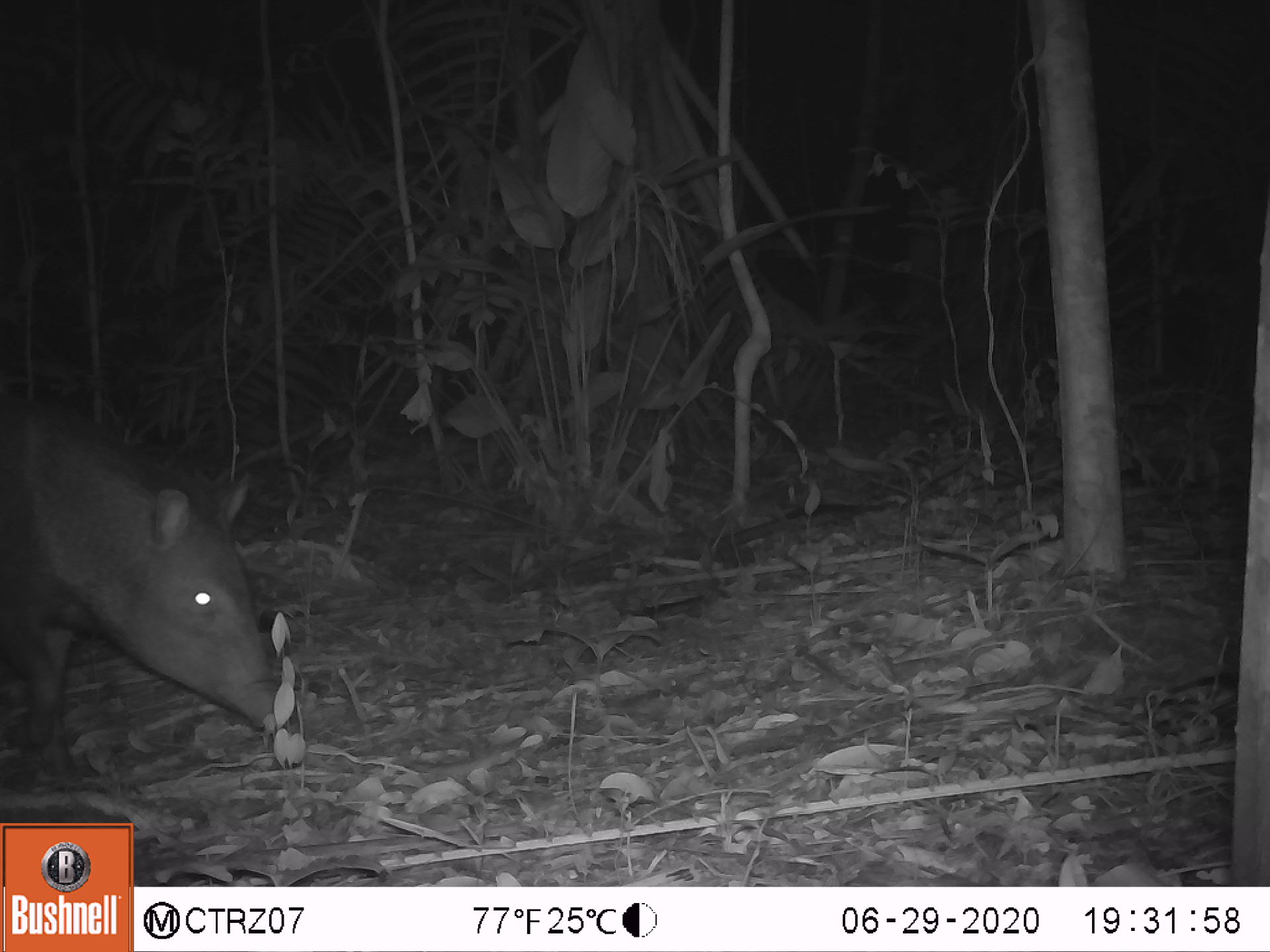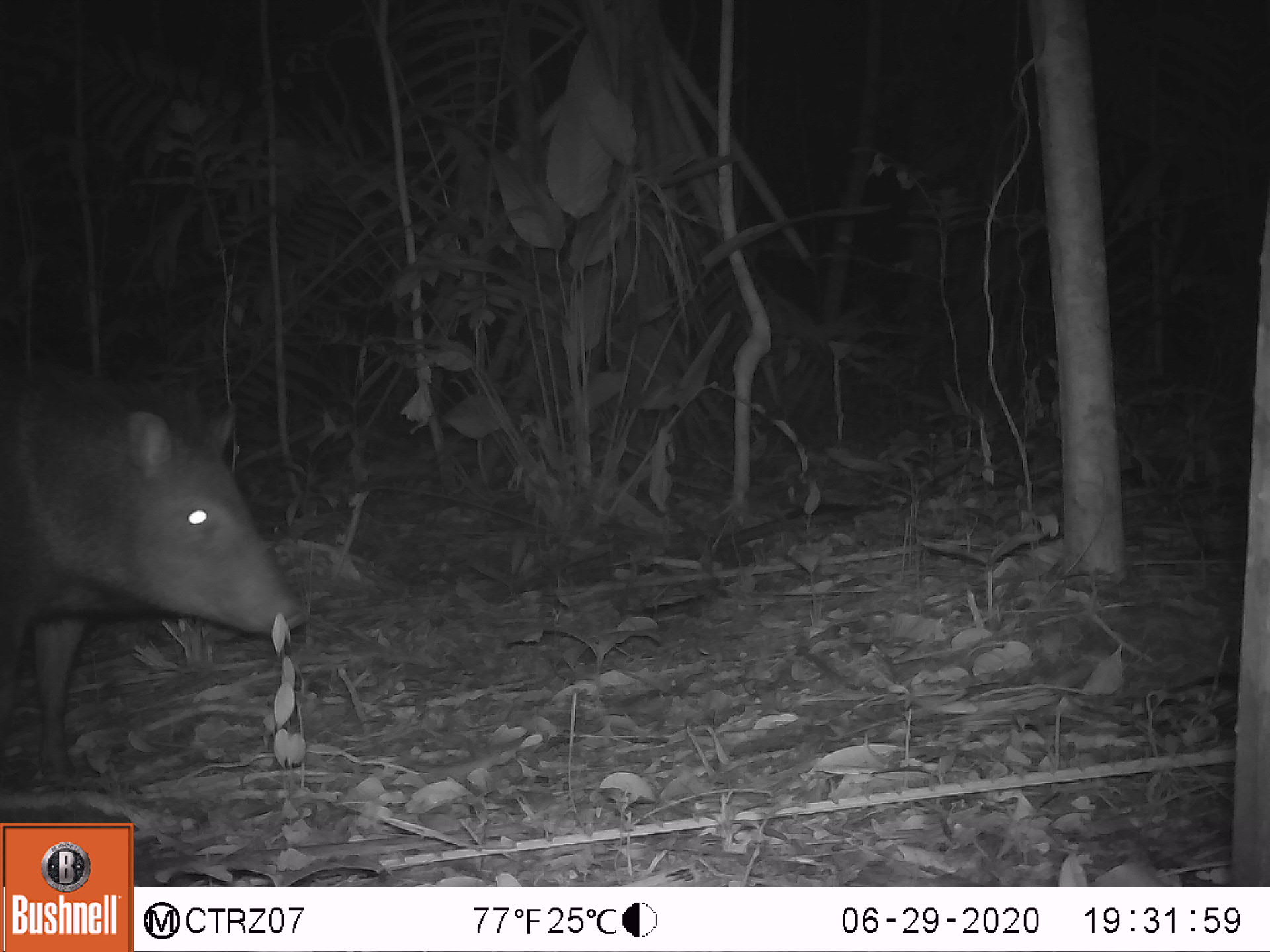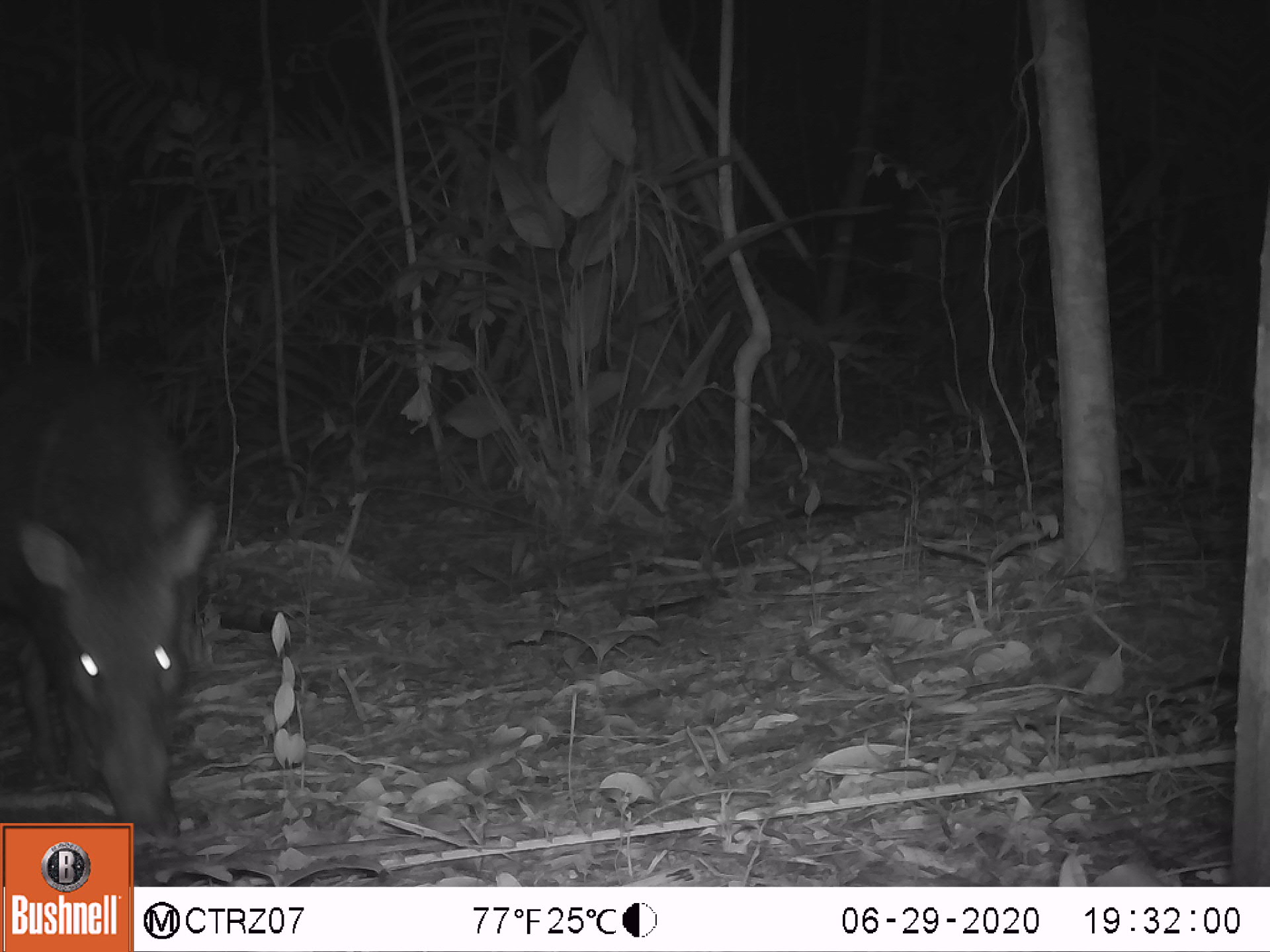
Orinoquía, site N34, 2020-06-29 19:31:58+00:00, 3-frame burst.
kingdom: Animalia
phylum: Chordata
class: Mammalia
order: Artiodactyla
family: Tayassuidae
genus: Pecari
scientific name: Pecari tajacu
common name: collared peccary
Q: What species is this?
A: Collared peccary (Pecari tajacu).